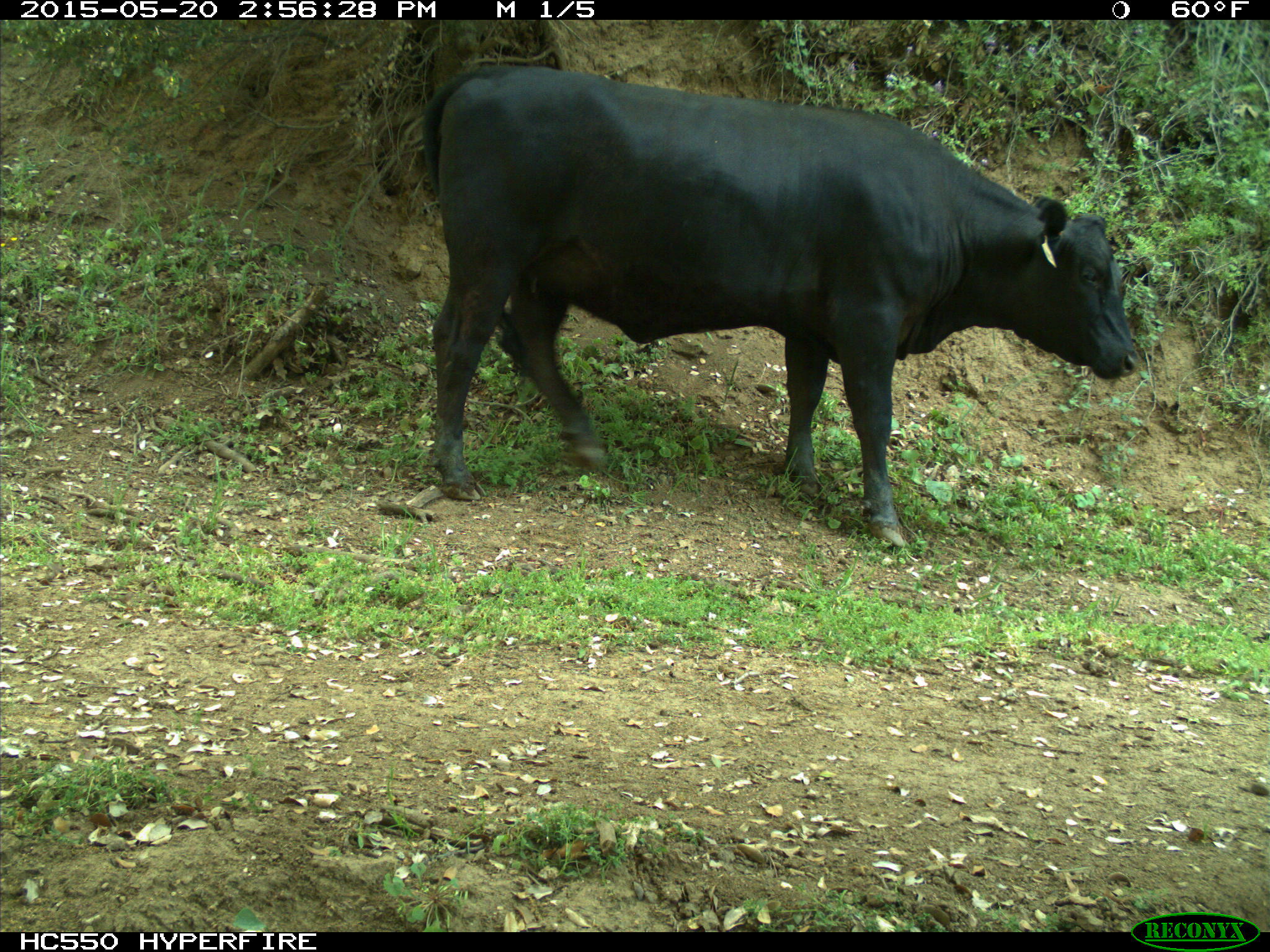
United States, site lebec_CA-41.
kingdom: Animalia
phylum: Chordata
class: Mammalia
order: Artiodactyla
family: Bovidae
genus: Bos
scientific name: Bos taurus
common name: domestic cow